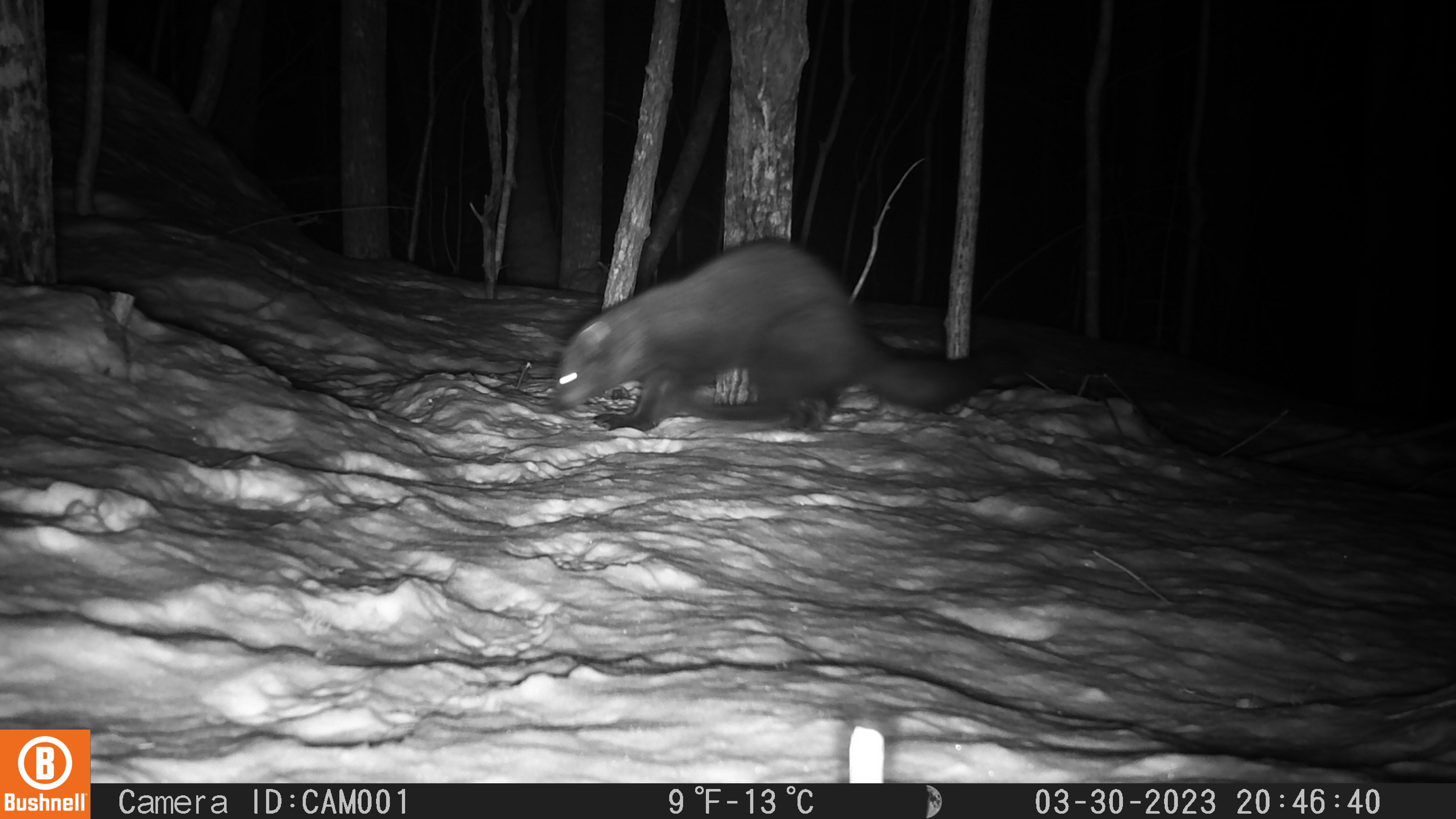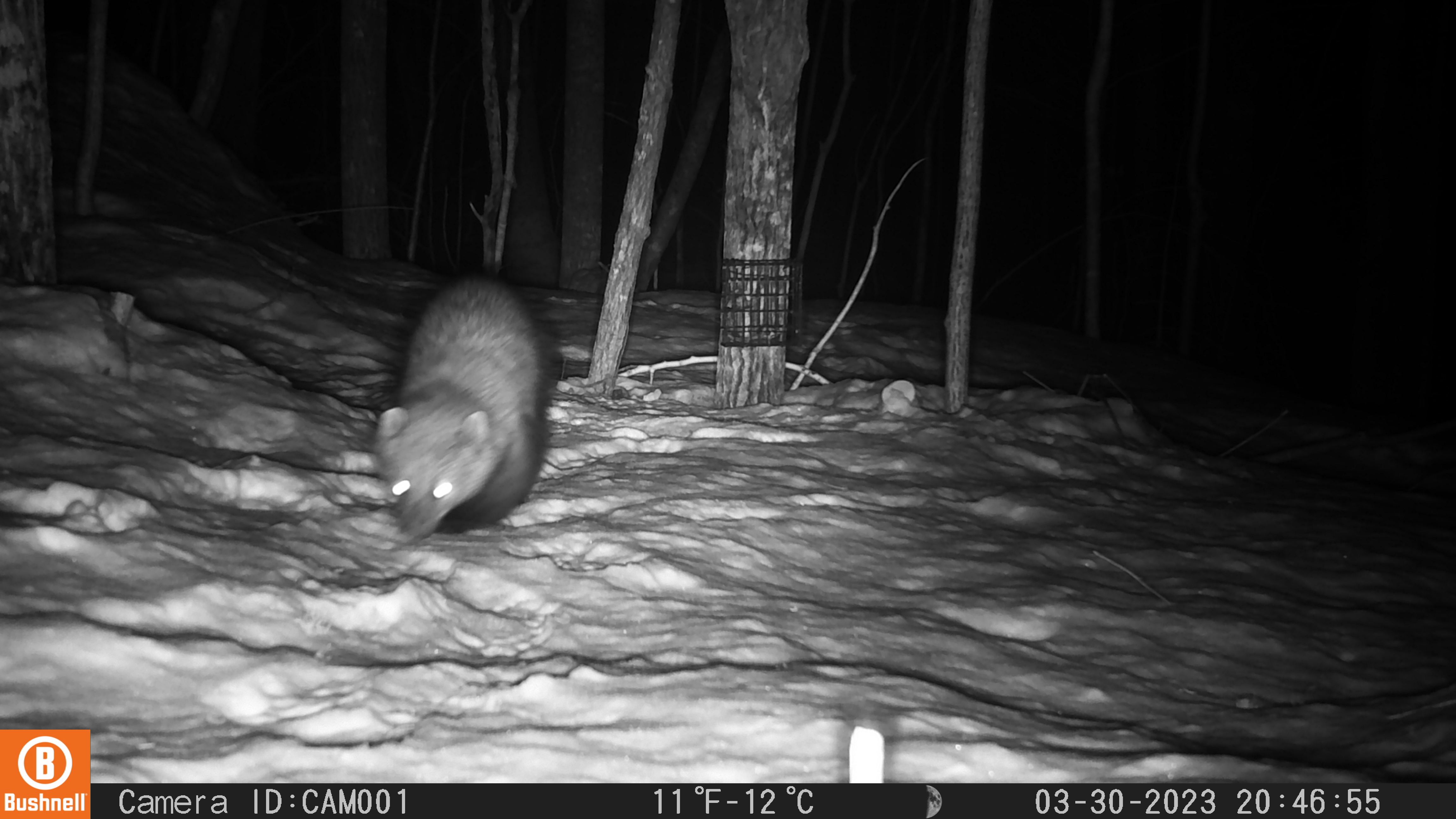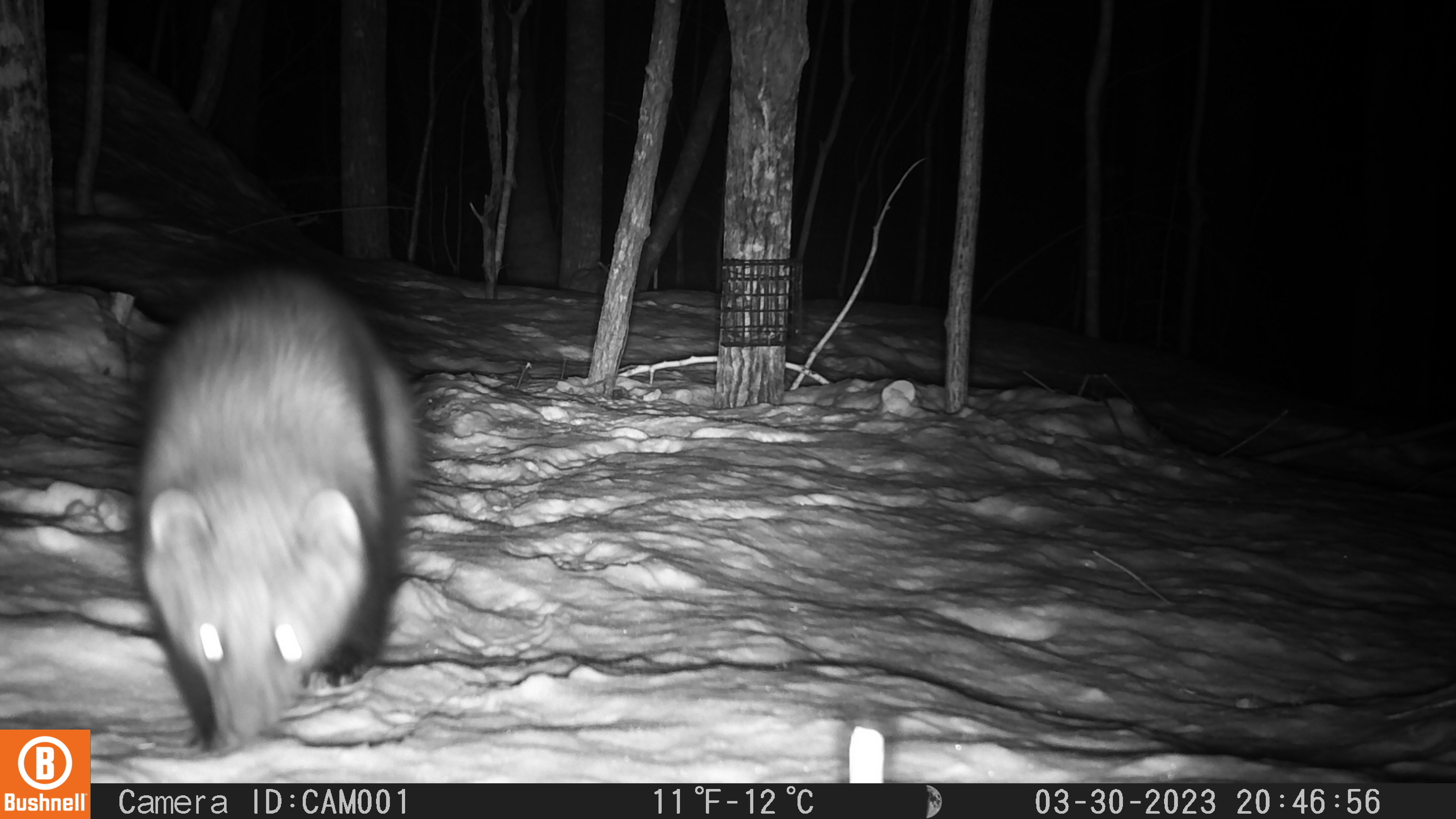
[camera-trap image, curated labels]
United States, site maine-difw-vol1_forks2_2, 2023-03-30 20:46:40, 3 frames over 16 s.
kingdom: Animalia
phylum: Chordata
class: Mammalia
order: Carnivora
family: Mustelidae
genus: Pekania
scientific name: Pekania pennanti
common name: fisher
Fisher (Pekania pennanti).